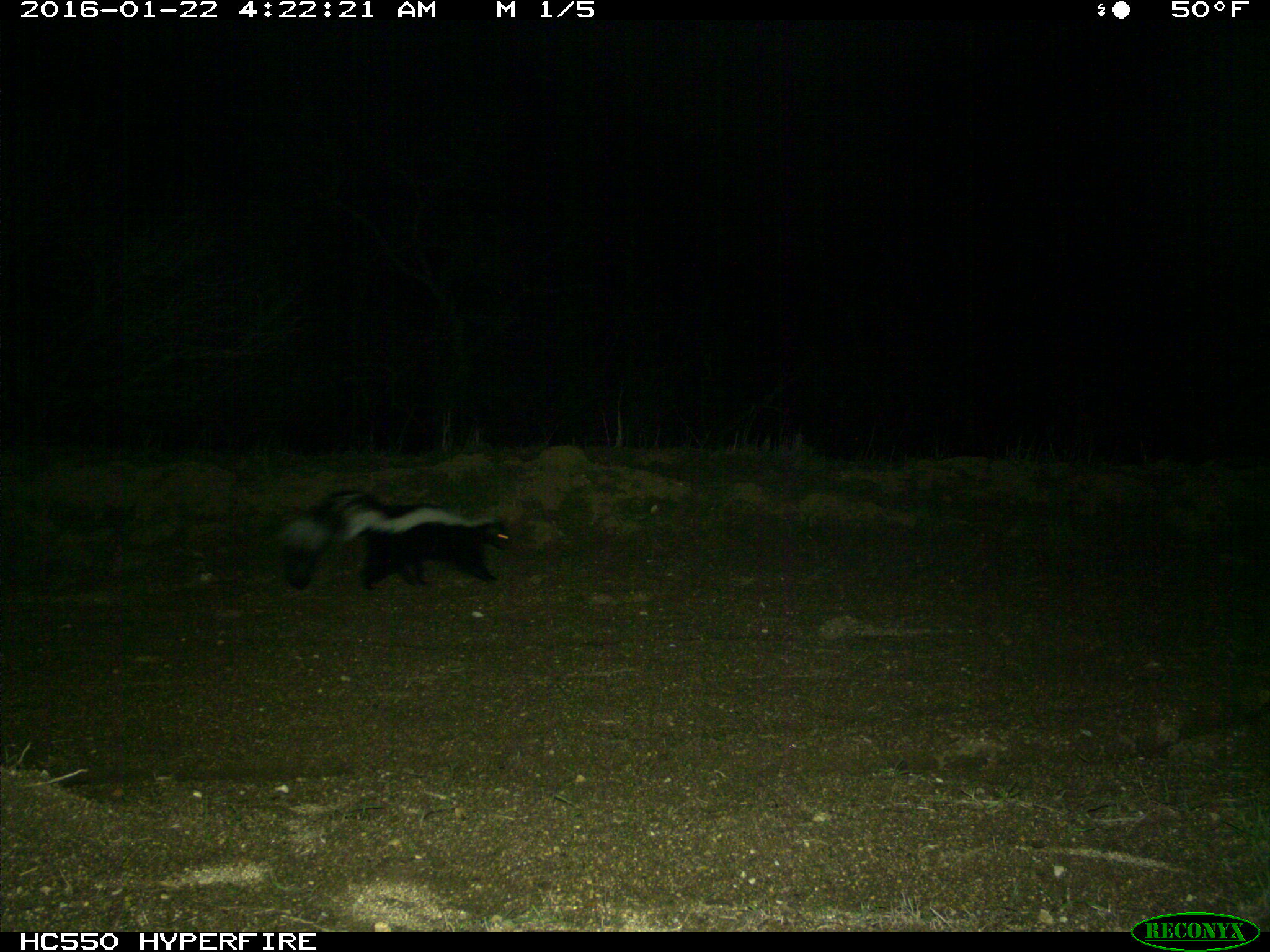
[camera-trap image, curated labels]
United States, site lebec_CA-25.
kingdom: Animalia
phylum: Chordata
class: Mammalia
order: Carnivora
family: Mephitidae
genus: Mephitis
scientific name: Mephitis mephitis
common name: striped skunk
Mephitis mephitis (striped skunk).